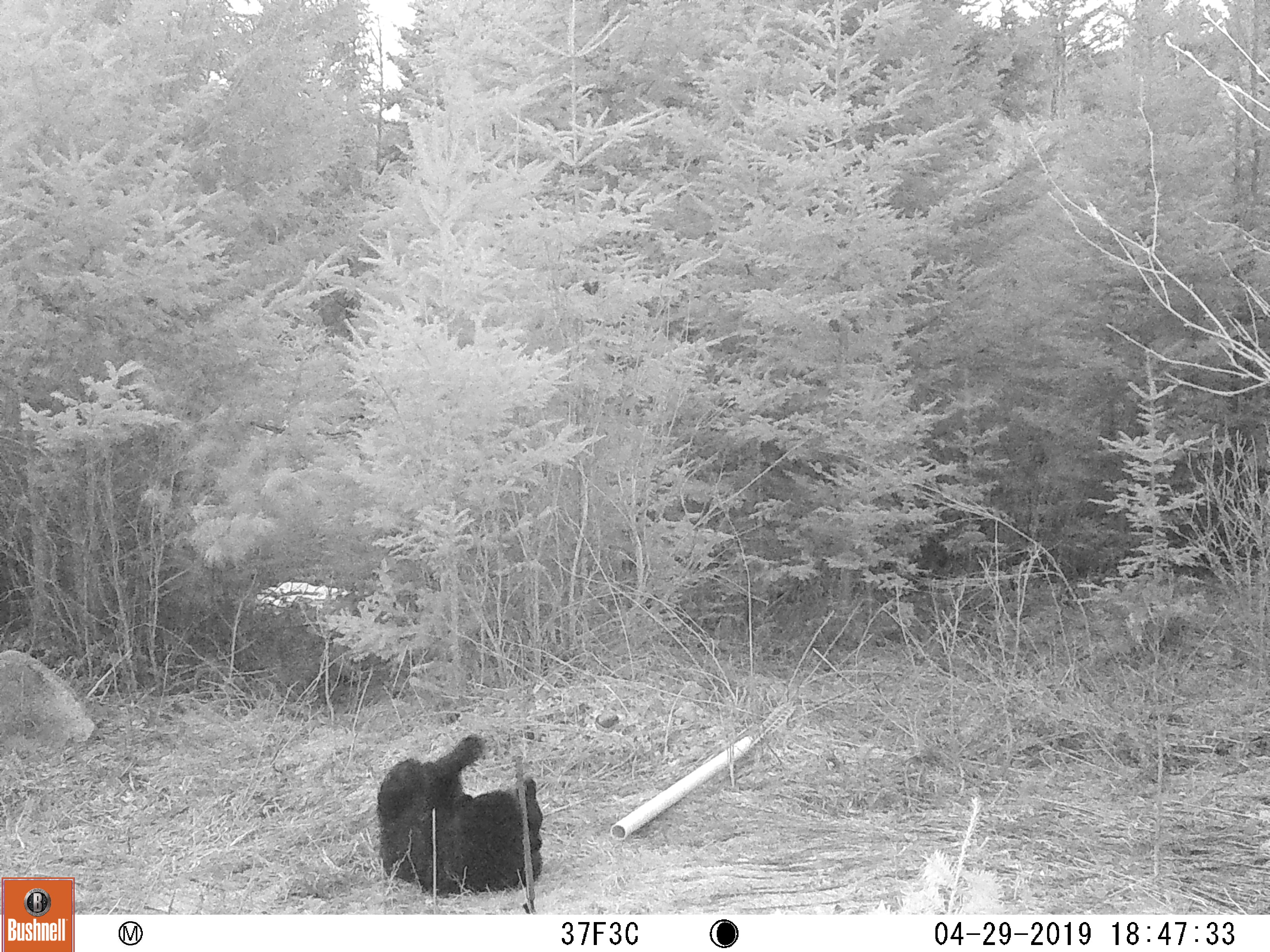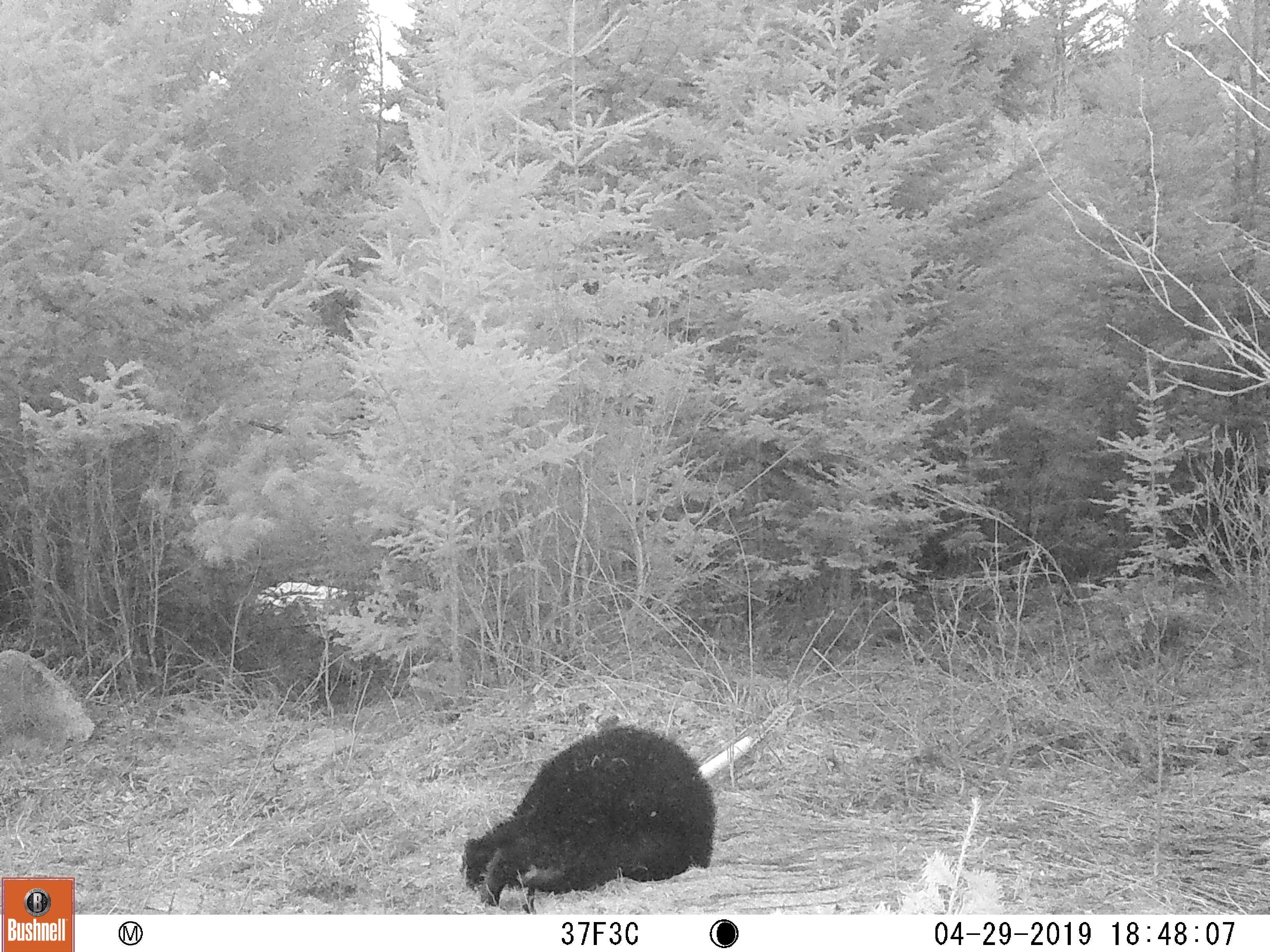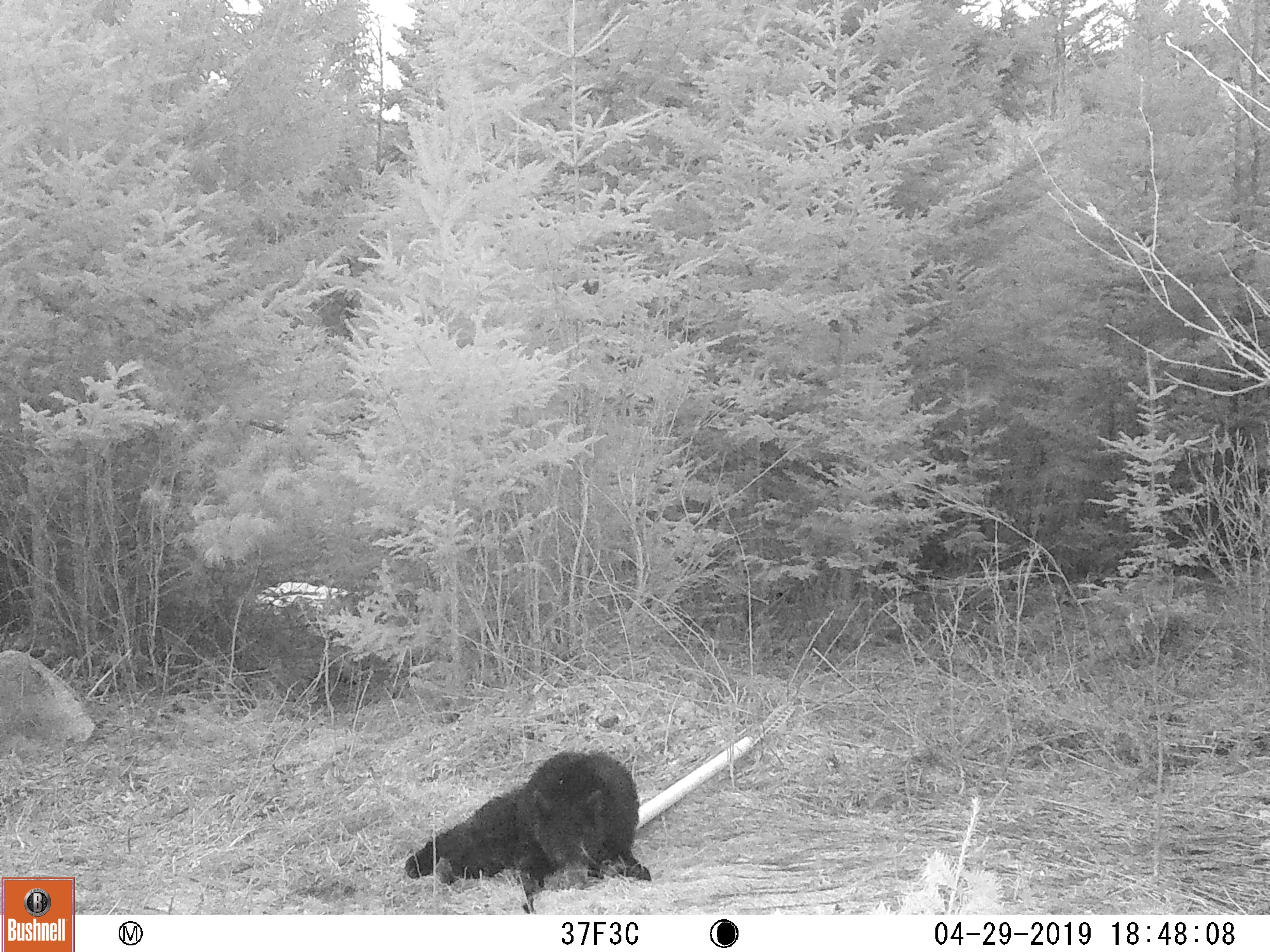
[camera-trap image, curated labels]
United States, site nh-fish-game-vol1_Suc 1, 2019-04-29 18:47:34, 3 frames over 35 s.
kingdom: Animalia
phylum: Chordata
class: Mammalia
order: Carnivora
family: Ursidae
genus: Ursus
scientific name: Ursus americanus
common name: black bear